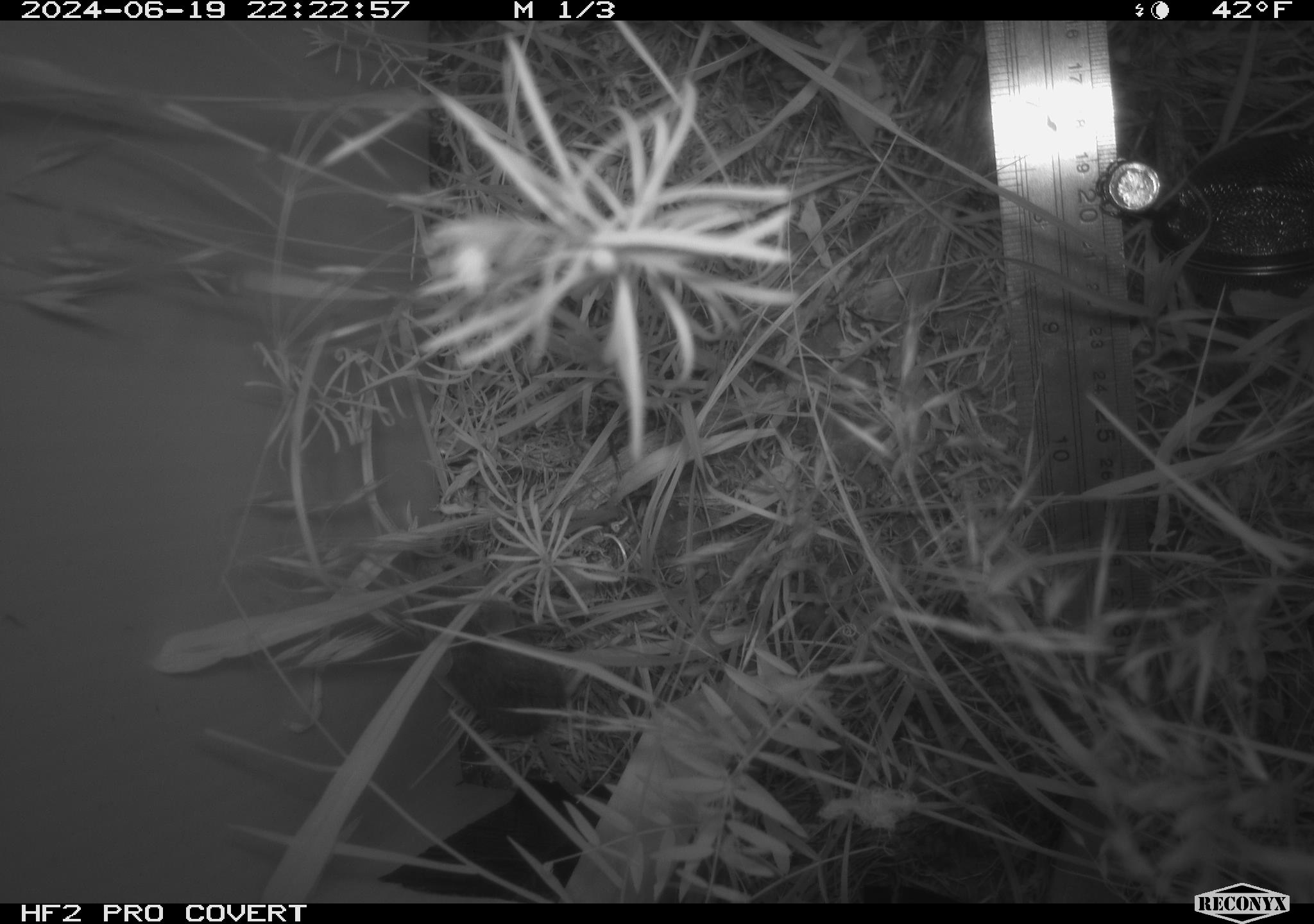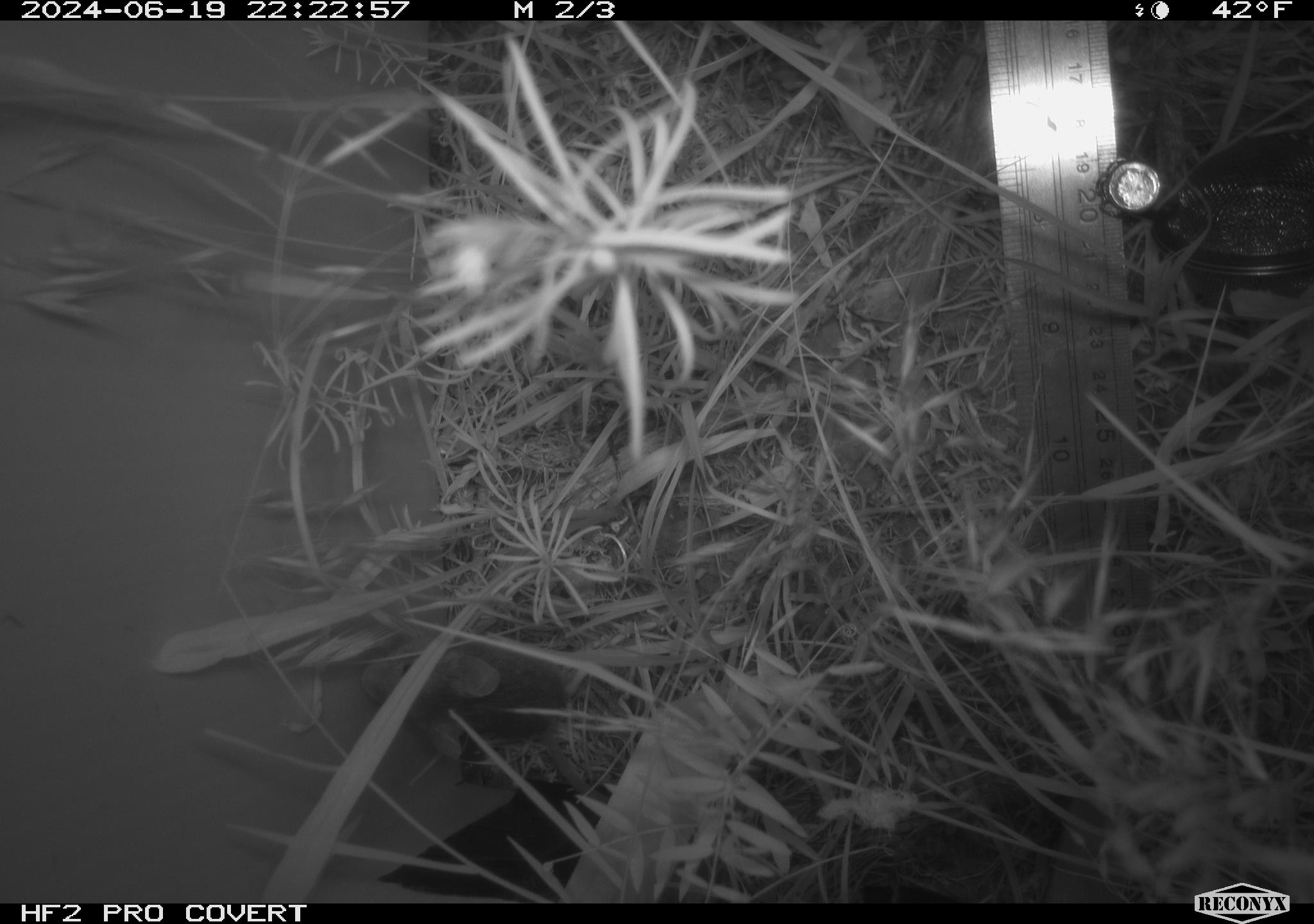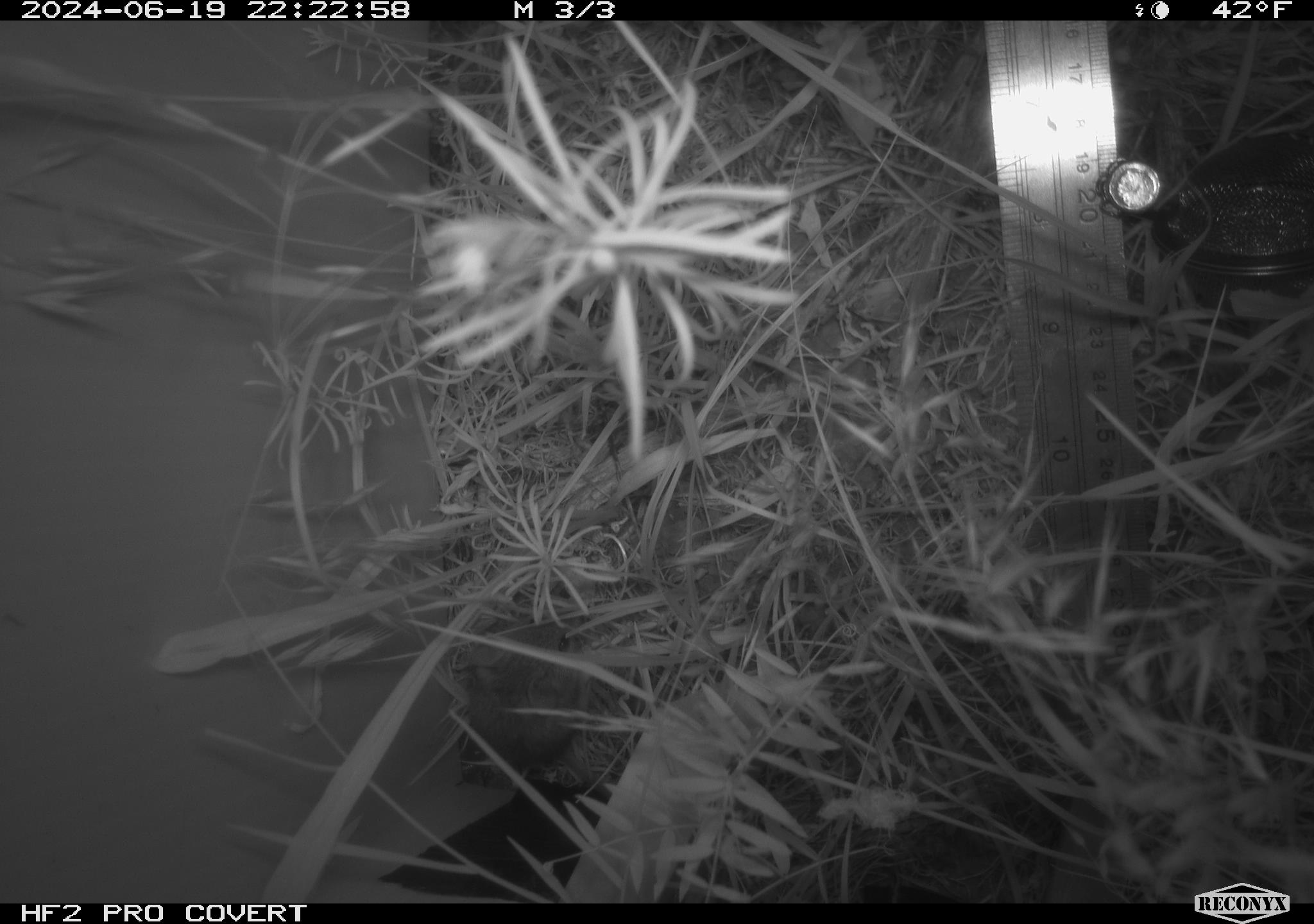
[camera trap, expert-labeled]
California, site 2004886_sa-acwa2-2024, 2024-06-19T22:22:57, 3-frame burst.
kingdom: Animalia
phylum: Chordata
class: Mammalia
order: Rodentia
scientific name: Rodentia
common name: mouse species